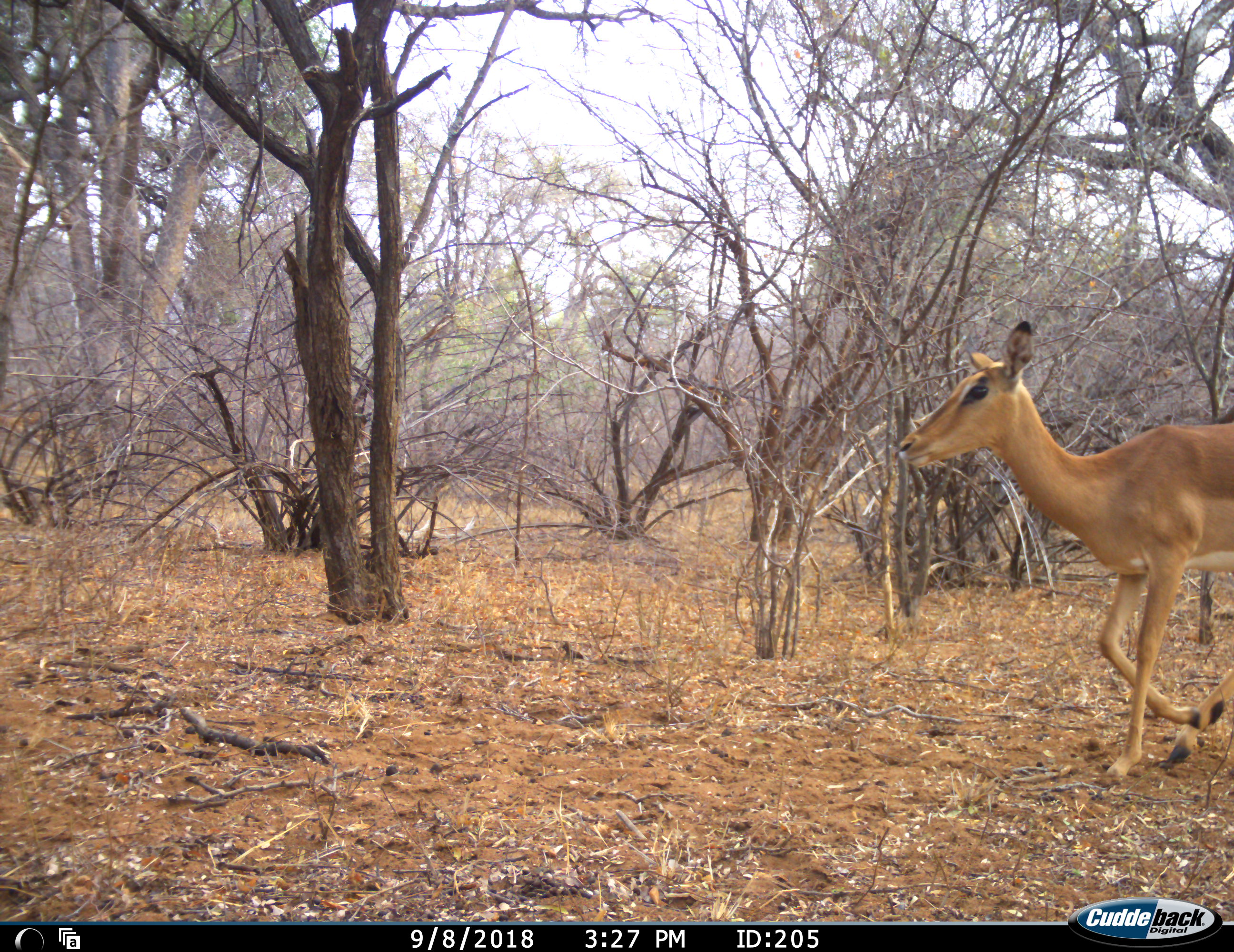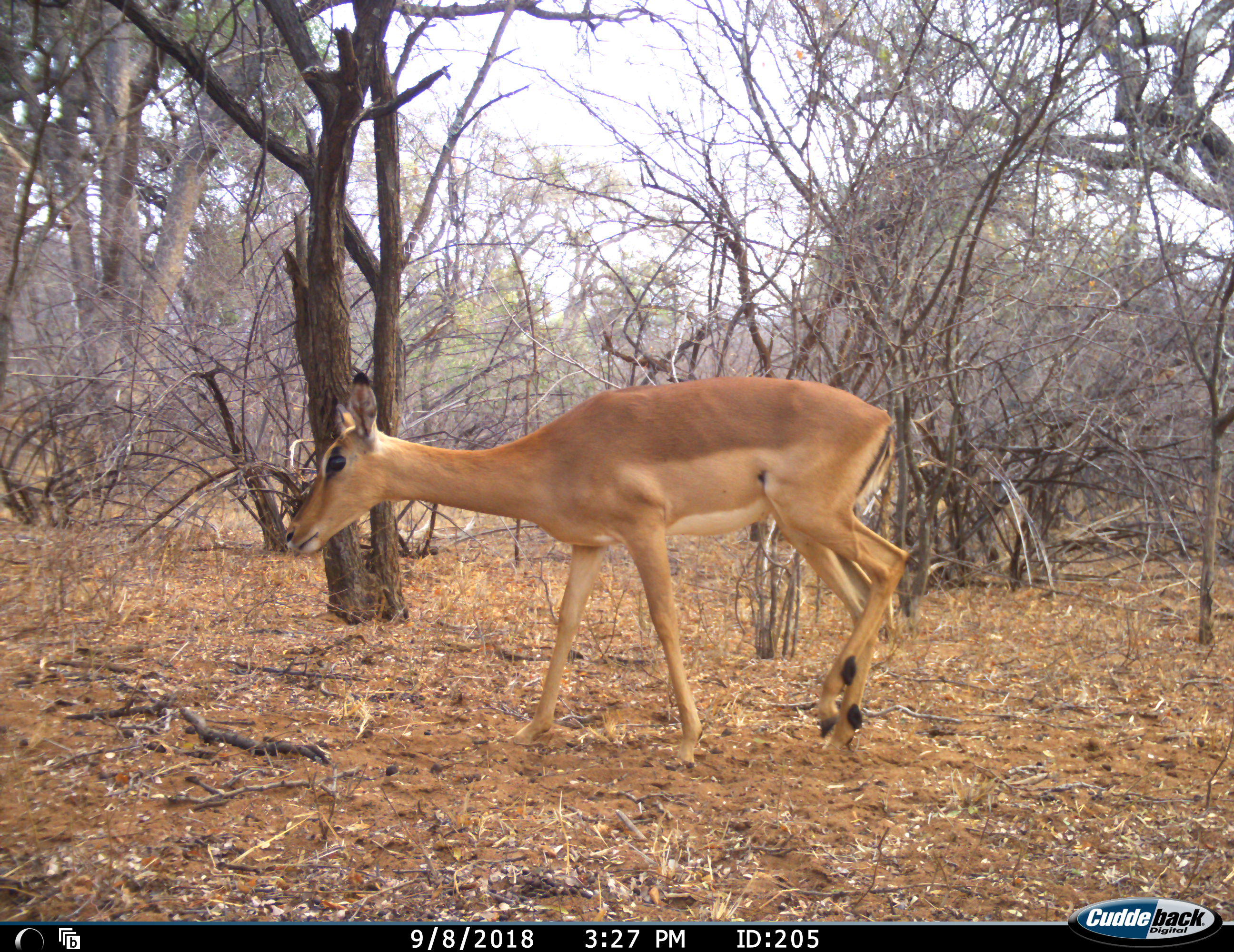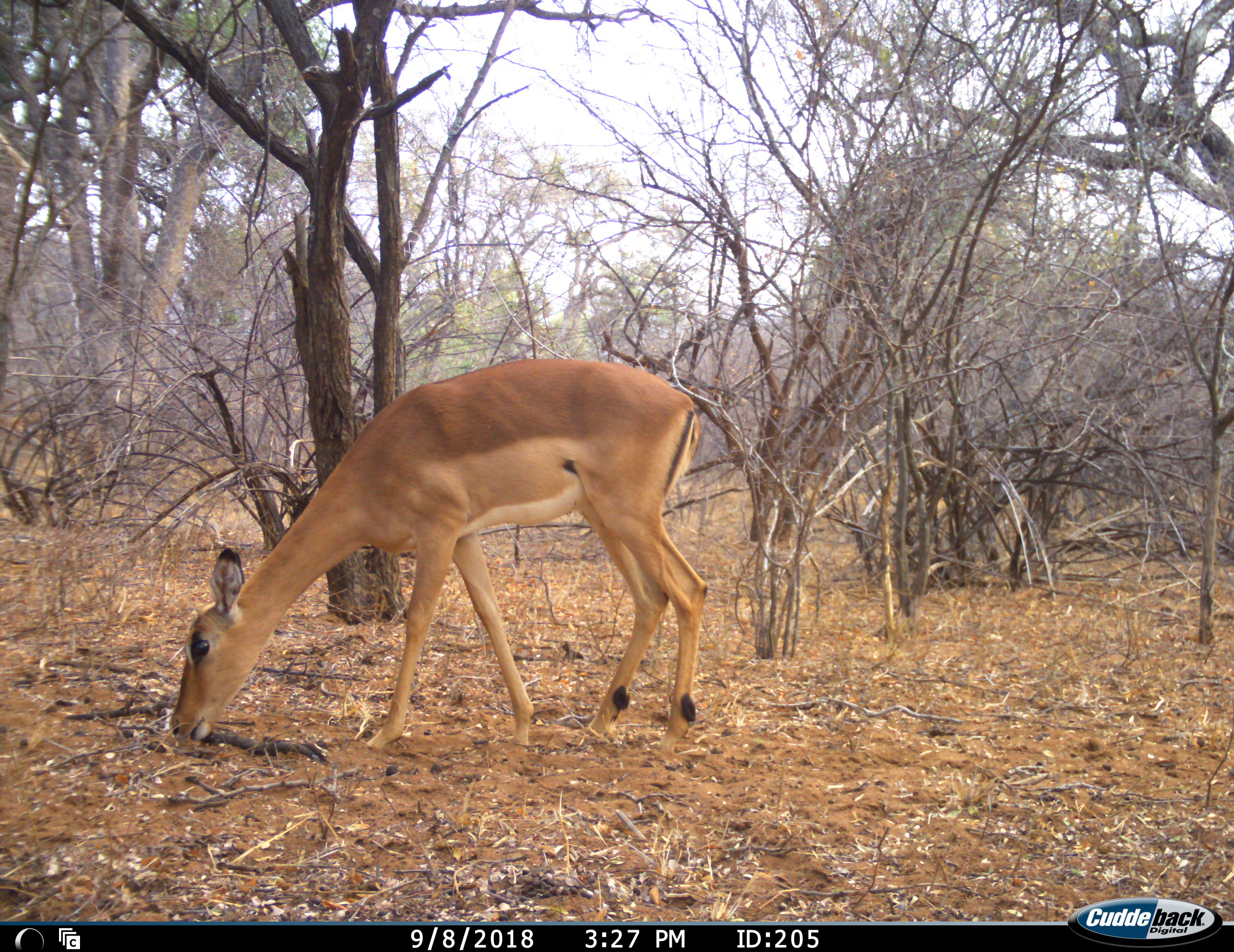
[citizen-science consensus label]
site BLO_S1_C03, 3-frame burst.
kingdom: Animalia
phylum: Chordata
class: Mammalia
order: Artiodactyla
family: Bovidae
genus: Aepyceros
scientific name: Aepyceros melampus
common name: impala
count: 1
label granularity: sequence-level